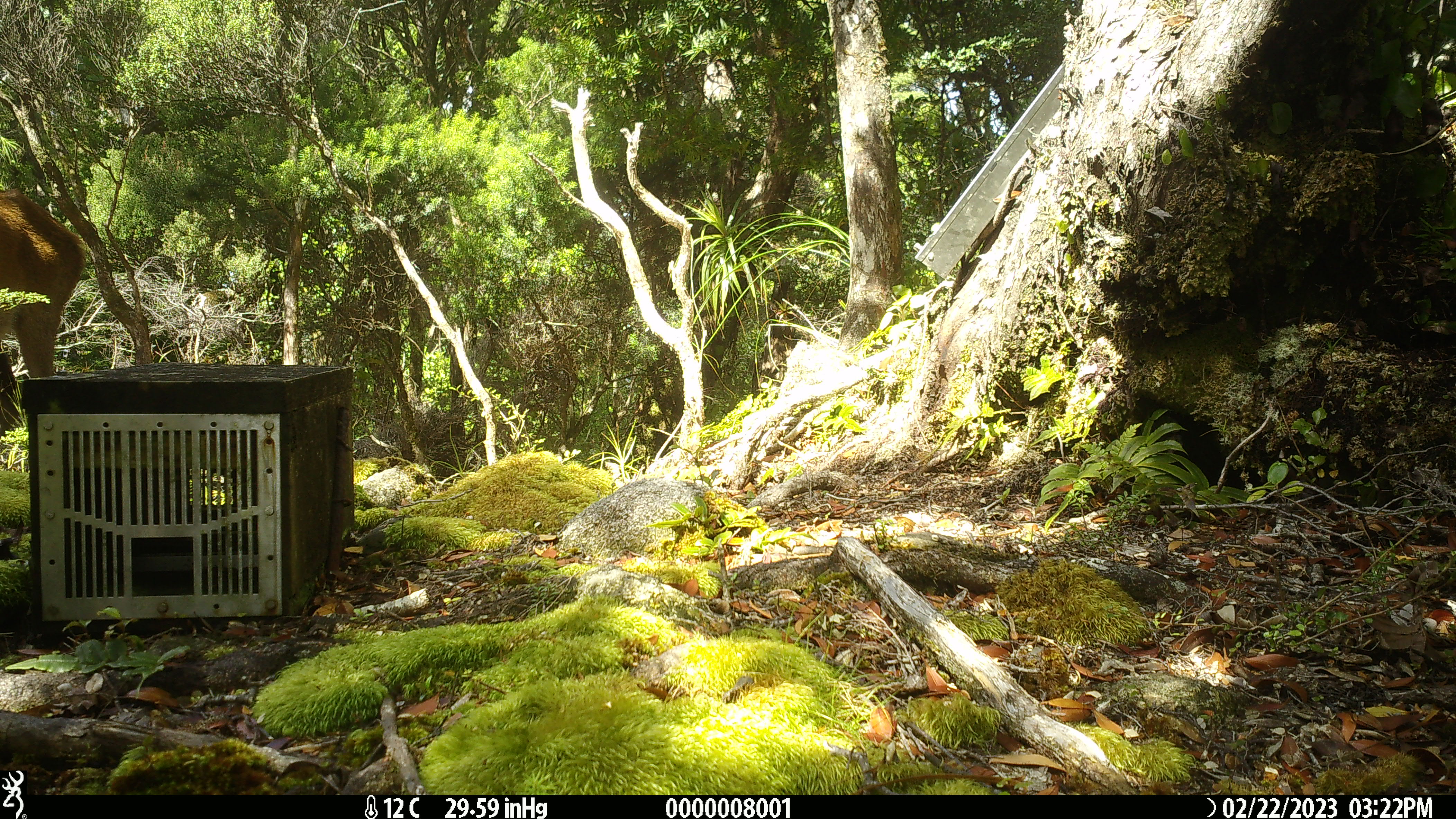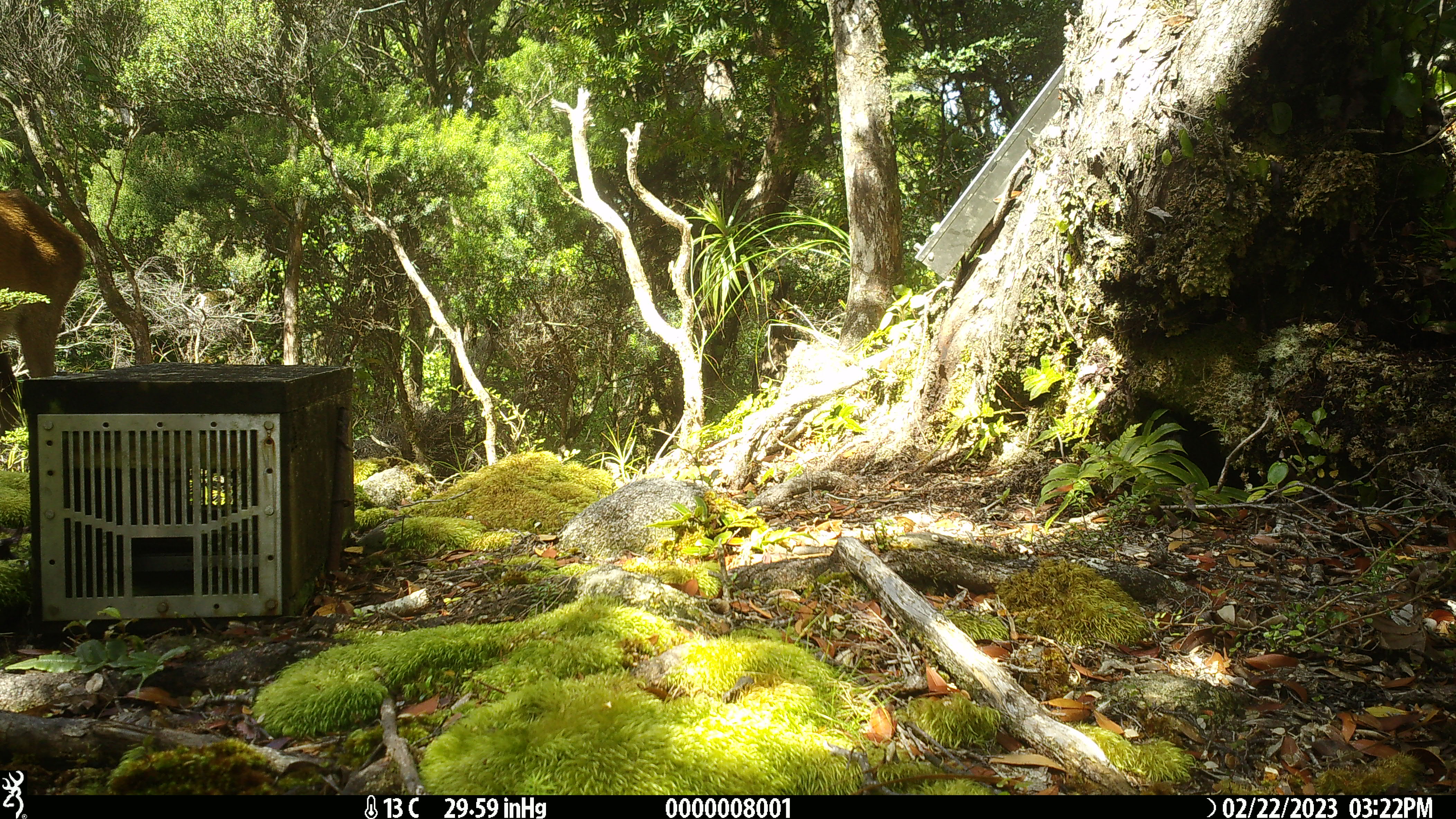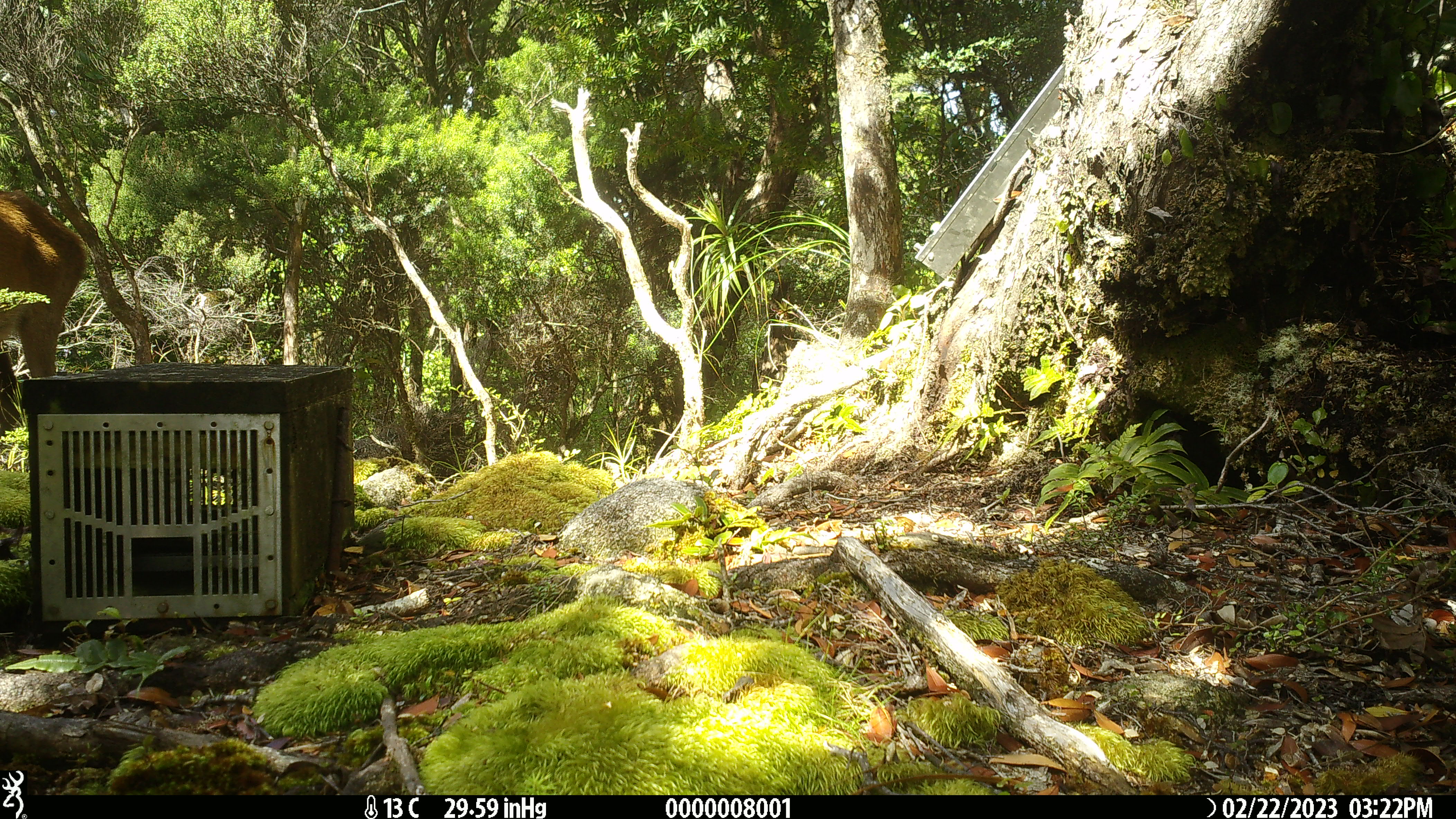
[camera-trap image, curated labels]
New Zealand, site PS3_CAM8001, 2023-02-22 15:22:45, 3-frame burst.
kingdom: Animalia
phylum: Chordata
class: Mammalia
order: Artiodactyla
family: Cervidae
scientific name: Cervidae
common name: deer